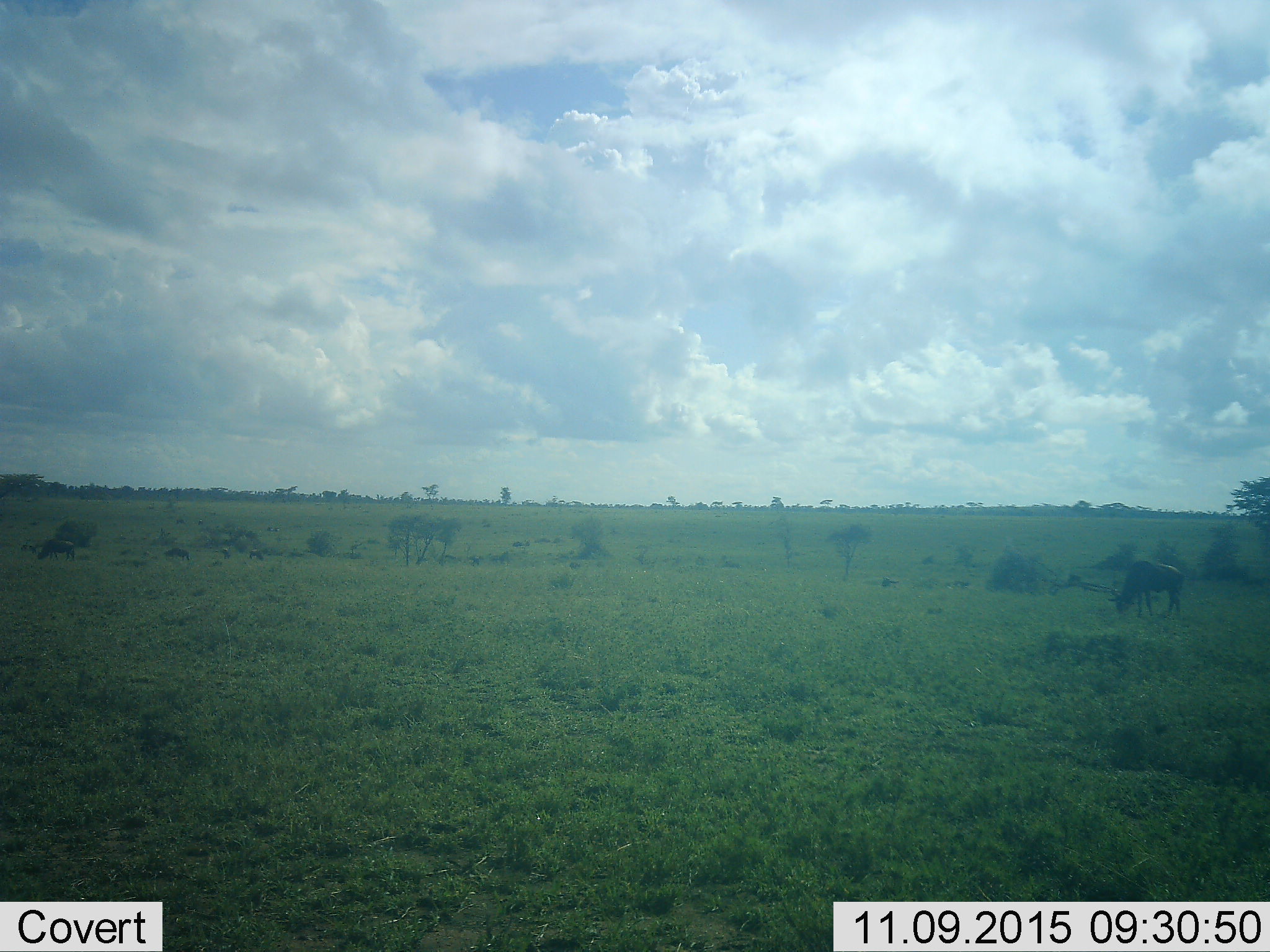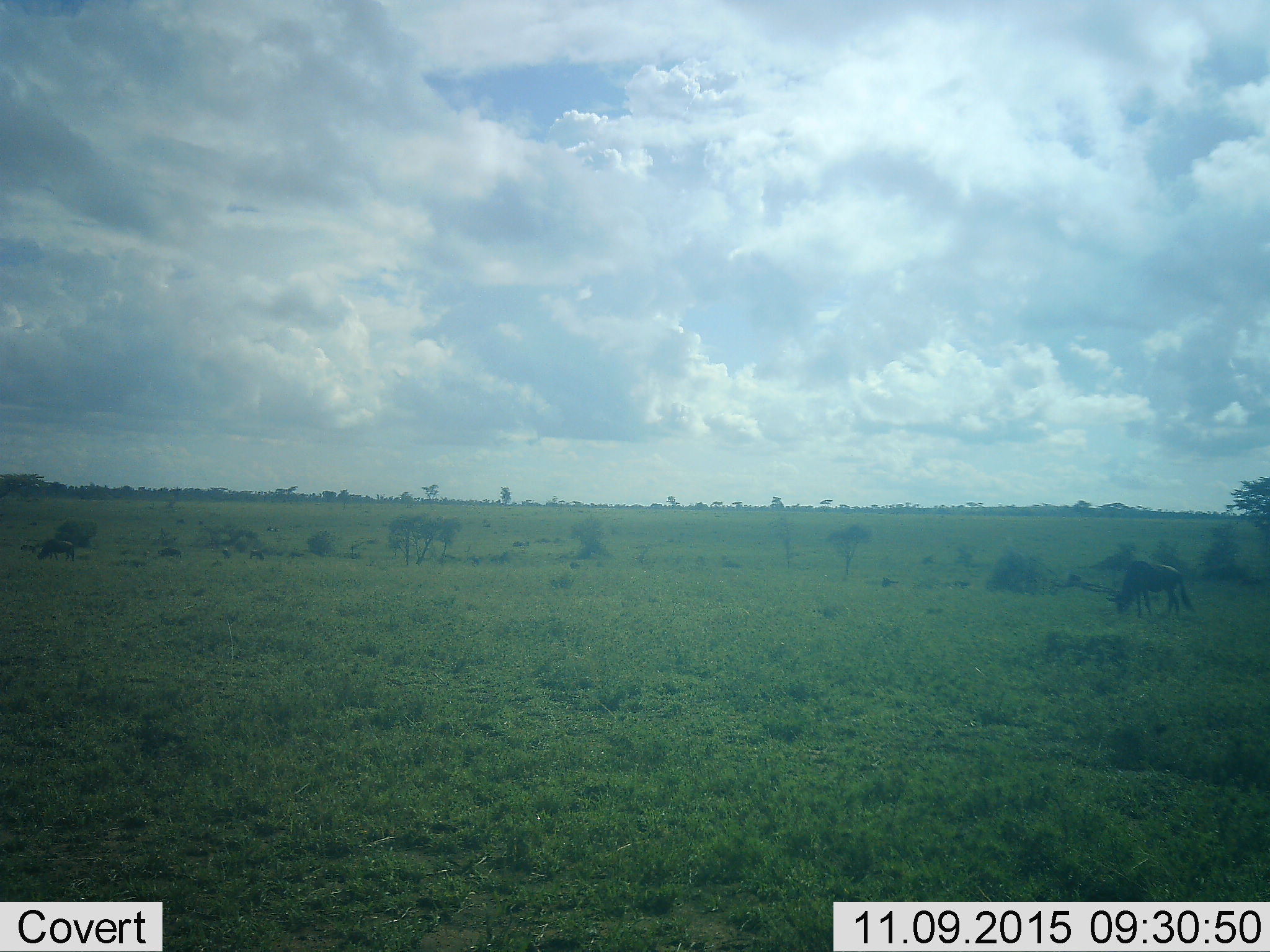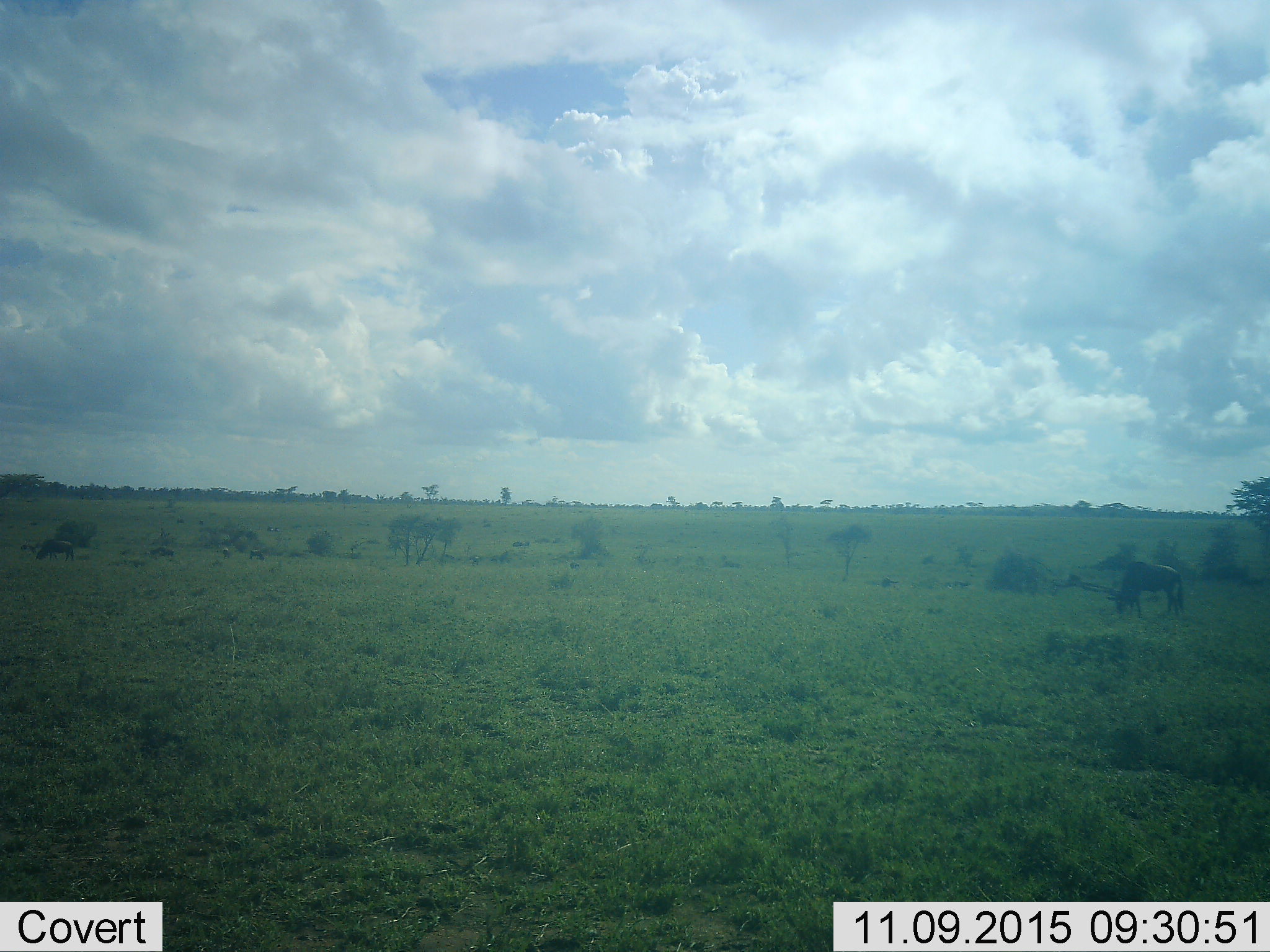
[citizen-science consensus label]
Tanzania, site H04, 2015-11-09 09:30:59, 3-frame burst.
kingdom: Animalia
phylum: Chordata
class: Mammalia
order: Artiodactyla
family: Bovidae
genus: Connochaetes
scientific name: Connochaetes taurinus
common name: blue wildebeest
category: wildebeest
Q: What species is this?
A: Wildebeest (blue wildebeest) (Connochaetes taurinus).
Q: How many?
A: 11-50.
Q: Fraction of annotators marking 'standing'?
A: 43%.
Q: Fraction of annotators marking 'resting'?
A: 0%.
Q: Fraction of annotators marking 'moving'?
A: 43%.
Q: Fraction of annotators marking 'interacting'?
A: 0%.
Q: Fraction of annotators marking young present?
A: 0%.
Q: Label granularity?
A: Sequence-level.